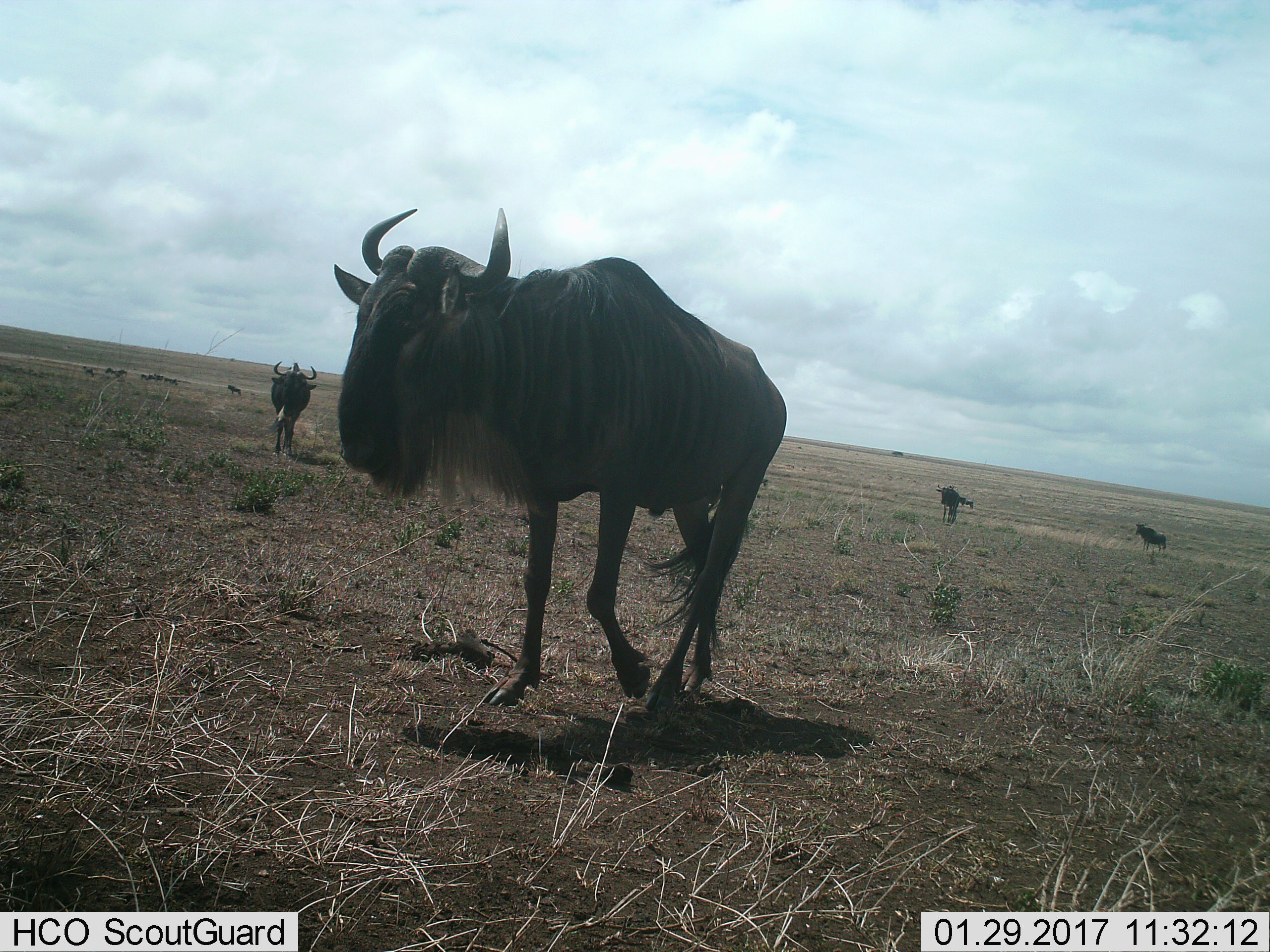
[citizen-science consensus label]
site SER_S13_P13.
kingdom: Animalia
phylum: Chordata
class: Mammalia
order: Artiodactyla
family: Bovidae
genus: Connochaetes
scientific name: Connochaetes taurinus taurinus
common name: blue wildebeest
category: wildebeestblue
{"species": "wildebeestblue (blue wildebeest) (Connochaetes taurinus taurinus)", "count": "4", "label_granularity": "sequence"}